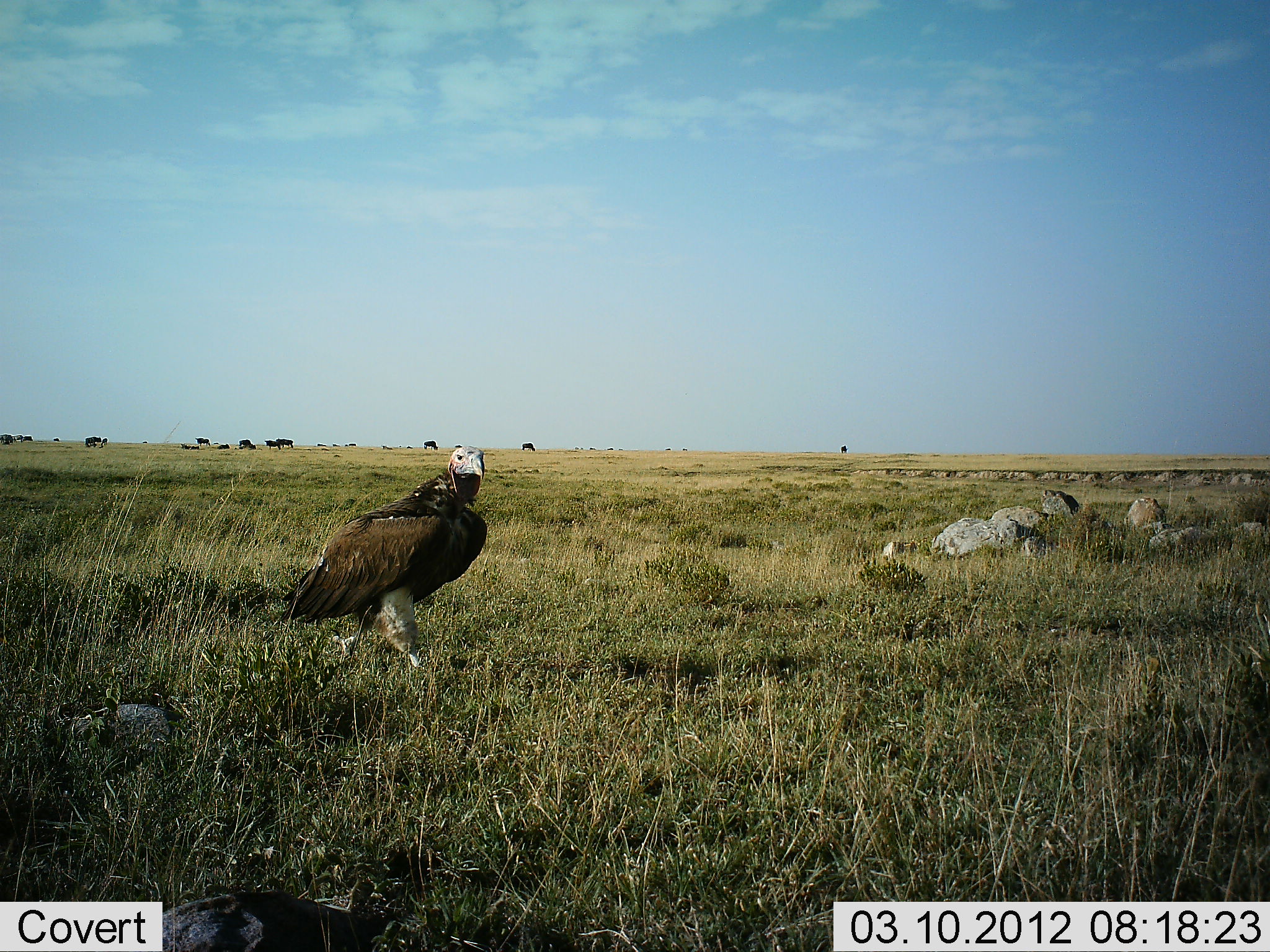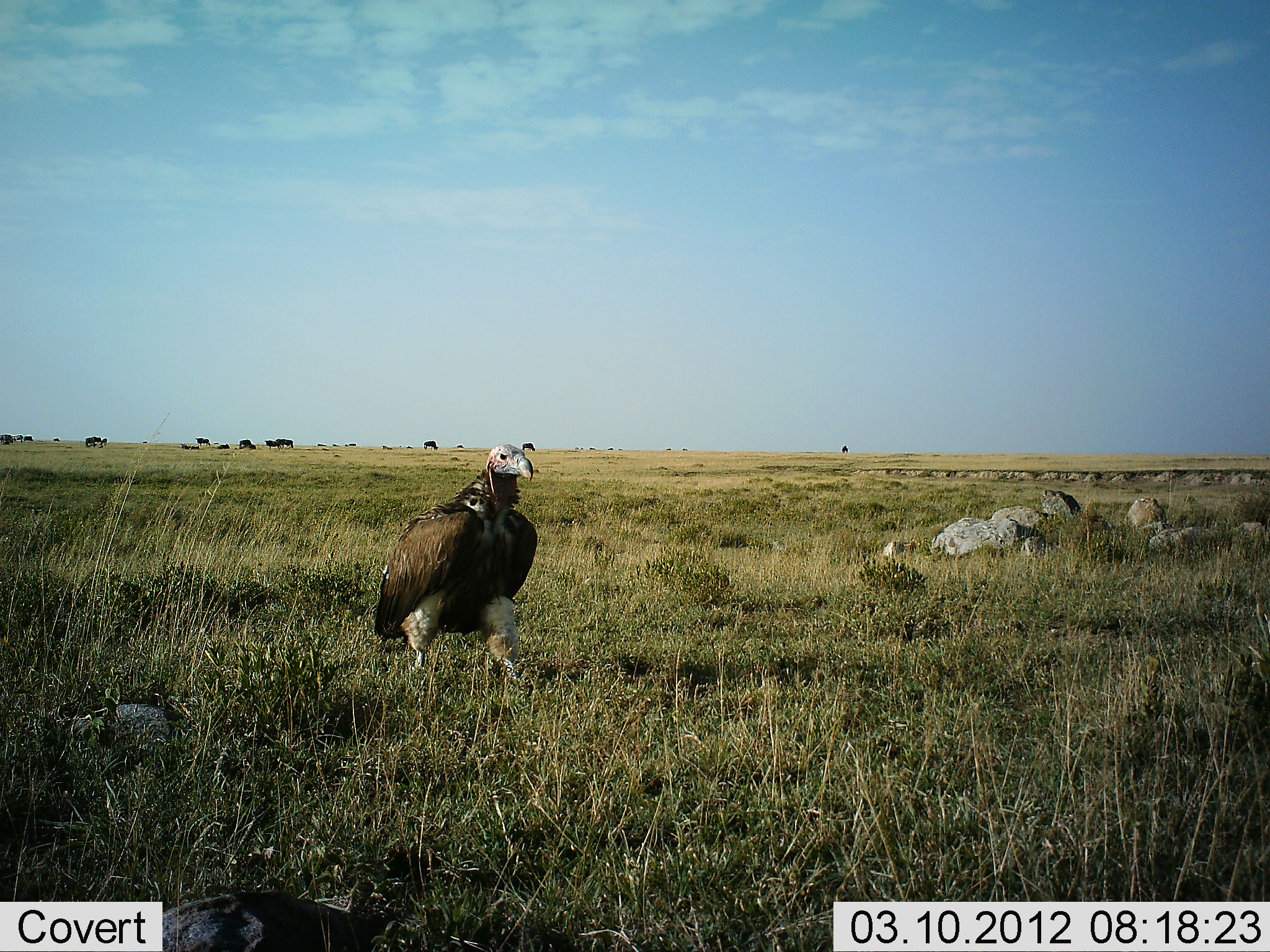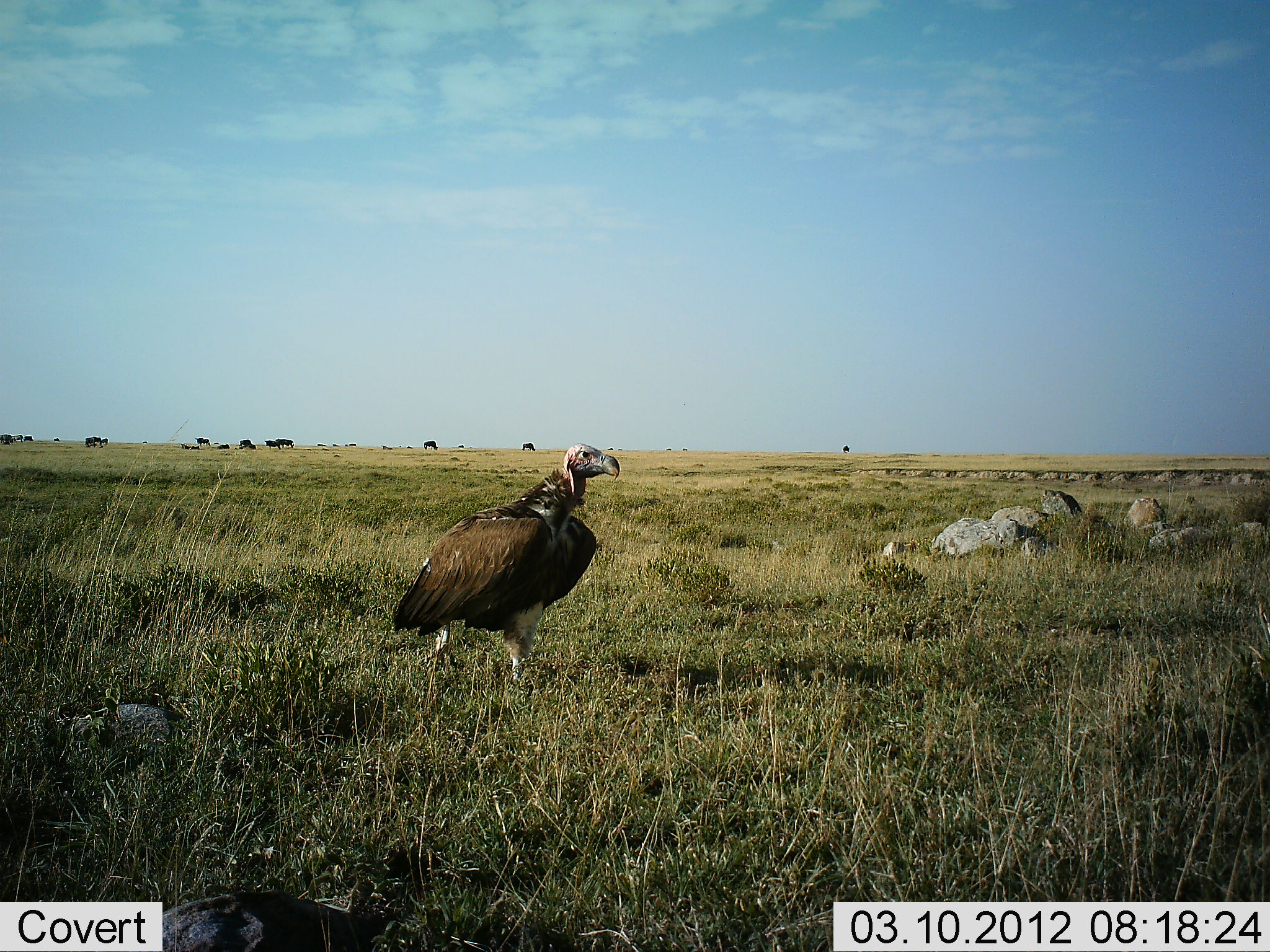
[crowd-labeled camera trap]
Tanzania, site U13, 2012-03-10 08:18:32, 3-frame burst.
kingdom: Animalia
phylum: Chordata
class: Aves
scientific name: Aves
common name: bird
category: otherbird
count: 1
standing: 41%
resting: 0%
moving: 71%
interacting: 0%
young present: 0%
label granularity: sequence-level